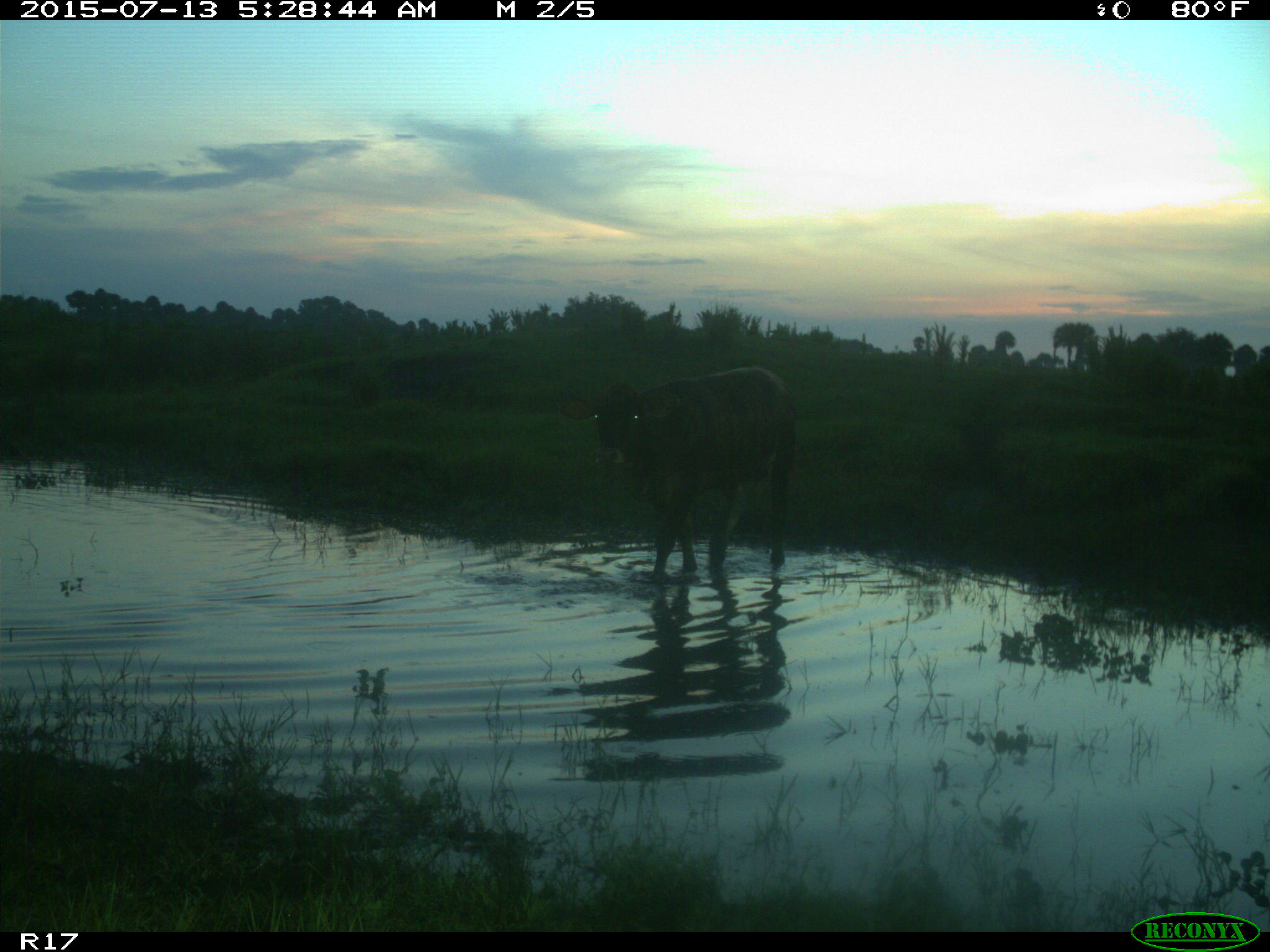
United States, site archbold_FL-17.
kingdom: Animalia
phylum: Chordata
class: Mammalia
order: Artiodactyla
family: Bovidae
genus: Bos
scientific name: Bos taurus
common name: domestic cow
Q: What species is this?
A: Bos taurus (domestic cow).